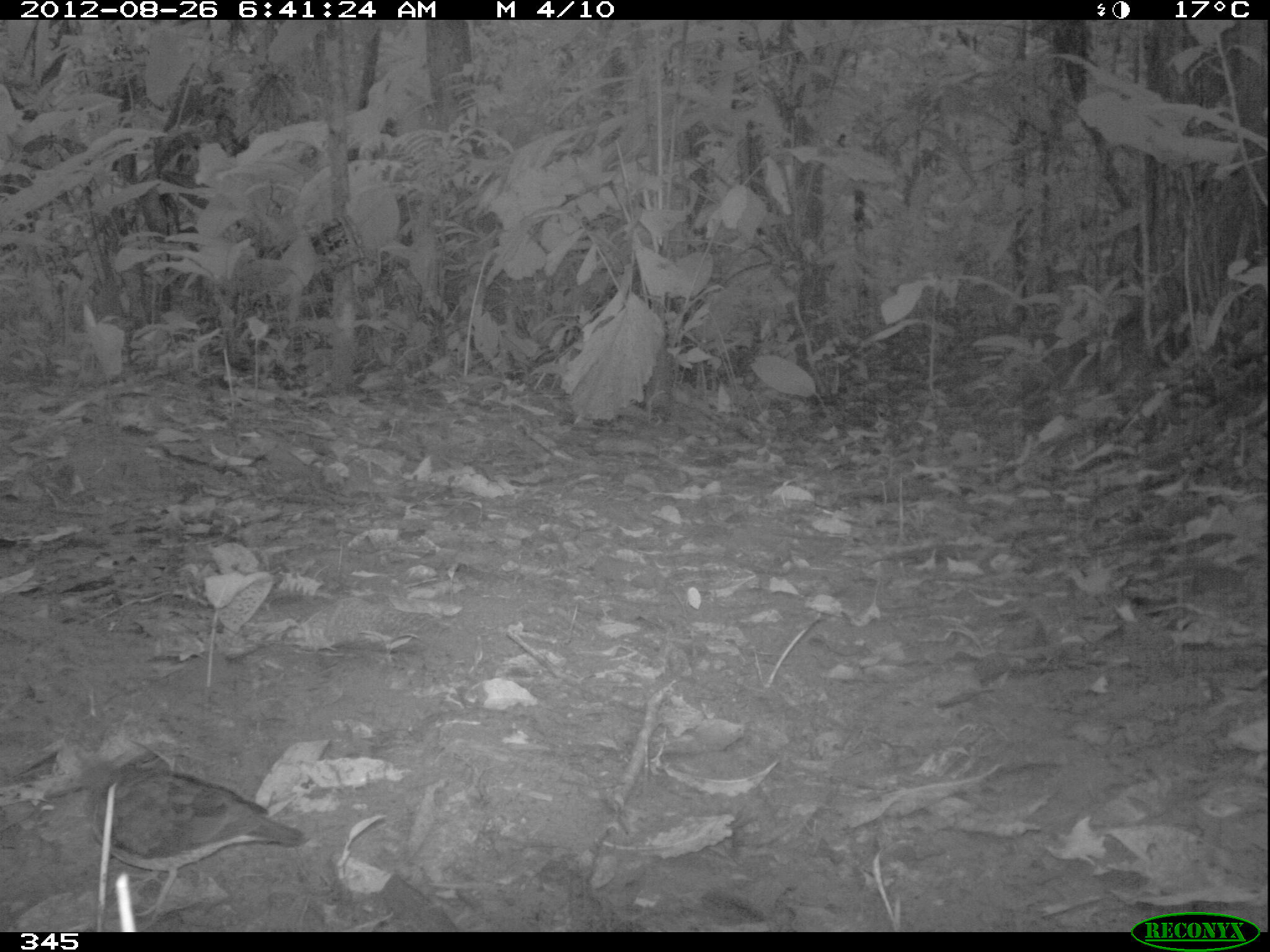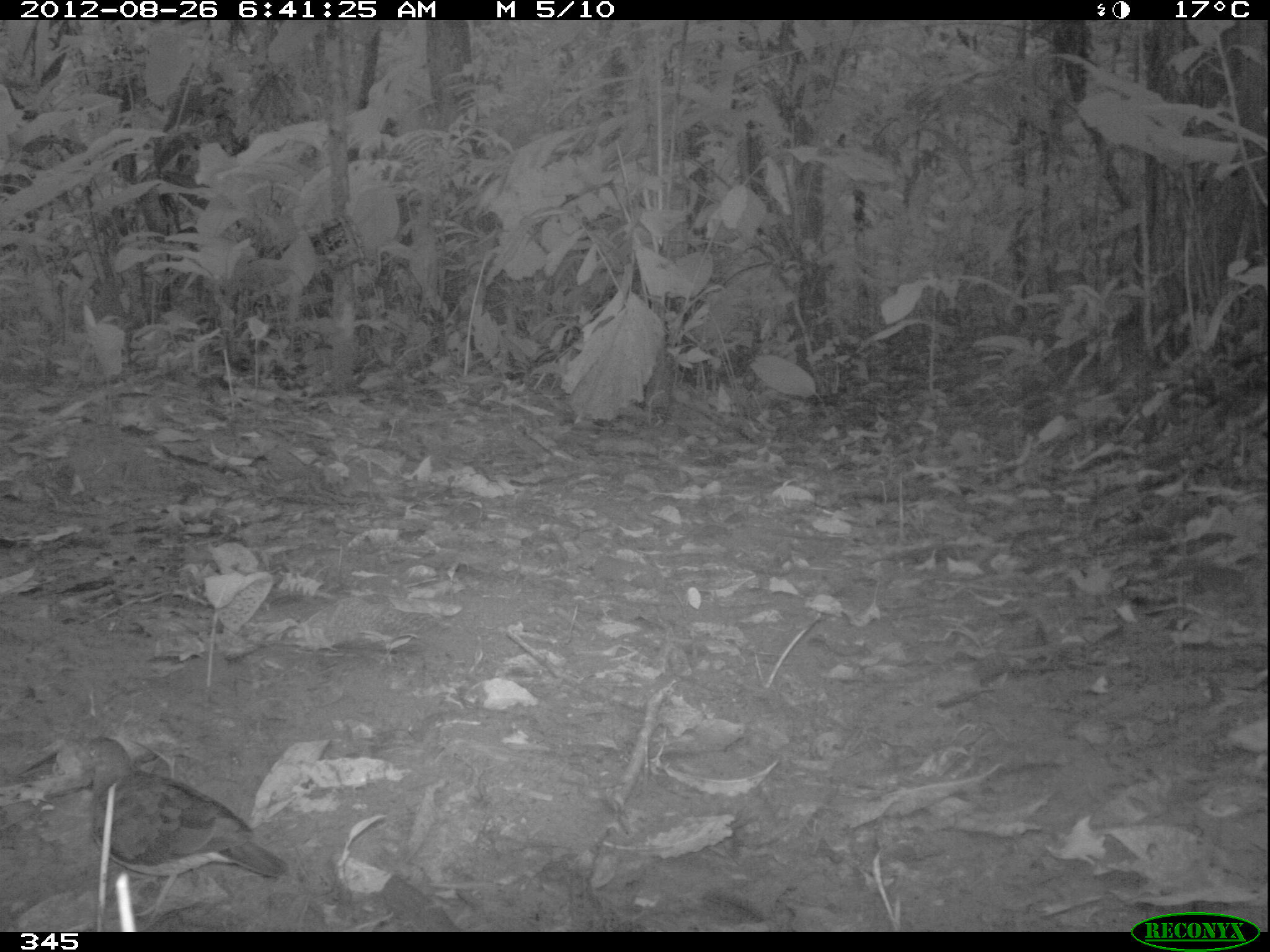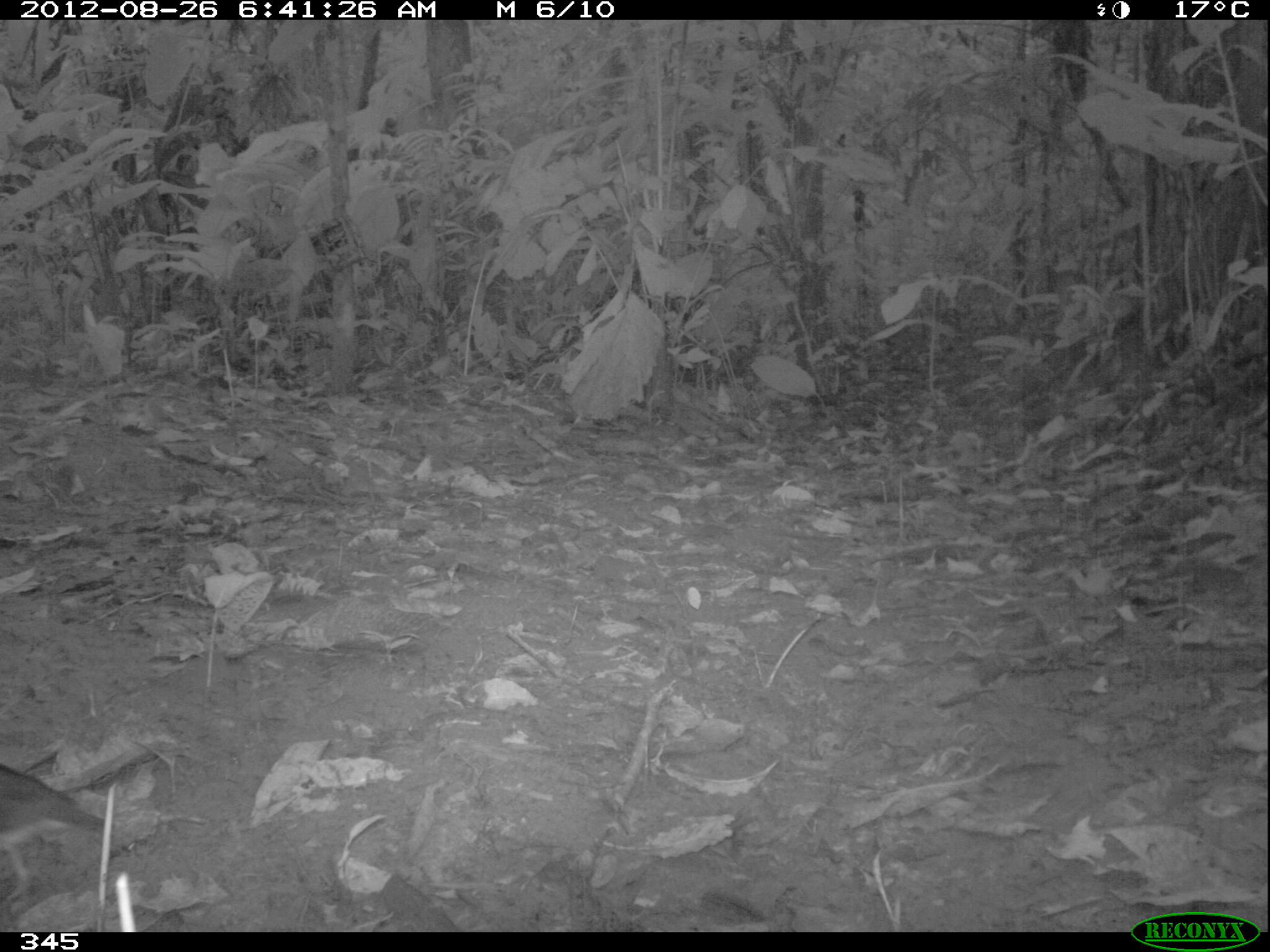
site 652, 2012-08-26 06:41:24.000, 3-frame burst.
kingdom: Animalia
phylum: Chordata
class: Aves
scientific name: Aves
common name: bird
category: unknown bird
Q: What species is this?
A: Unknown bird (bird) (Aves).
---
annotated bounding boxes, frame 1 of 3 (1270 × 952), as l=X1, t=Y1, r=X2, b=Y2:
unknown bird: l=39, t=741, r=308, b=922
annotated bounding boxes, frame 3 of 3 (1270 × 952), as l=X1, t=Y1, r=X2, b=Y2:
unknown bird: l=0, t=761, r=118, b=917